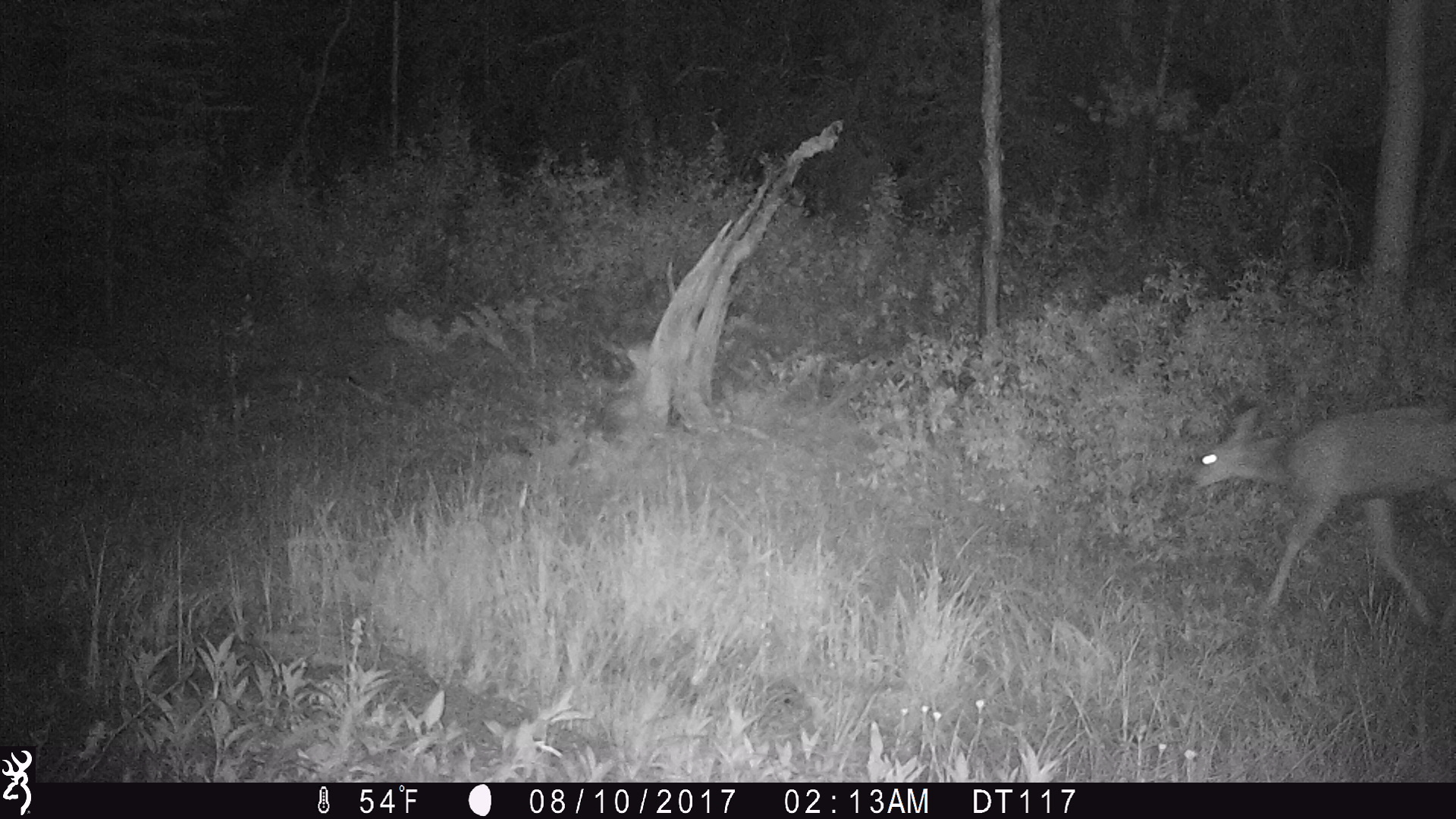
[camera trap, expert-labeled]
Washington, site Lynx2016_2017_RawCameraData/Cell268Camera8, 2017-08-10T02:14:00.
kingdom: Animalia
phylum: Chordata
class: Mammalia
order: Artiodactyla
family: Cervidae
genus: Odocoileus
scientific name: Odocoileus hemionus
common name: mule deer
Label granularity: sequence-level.